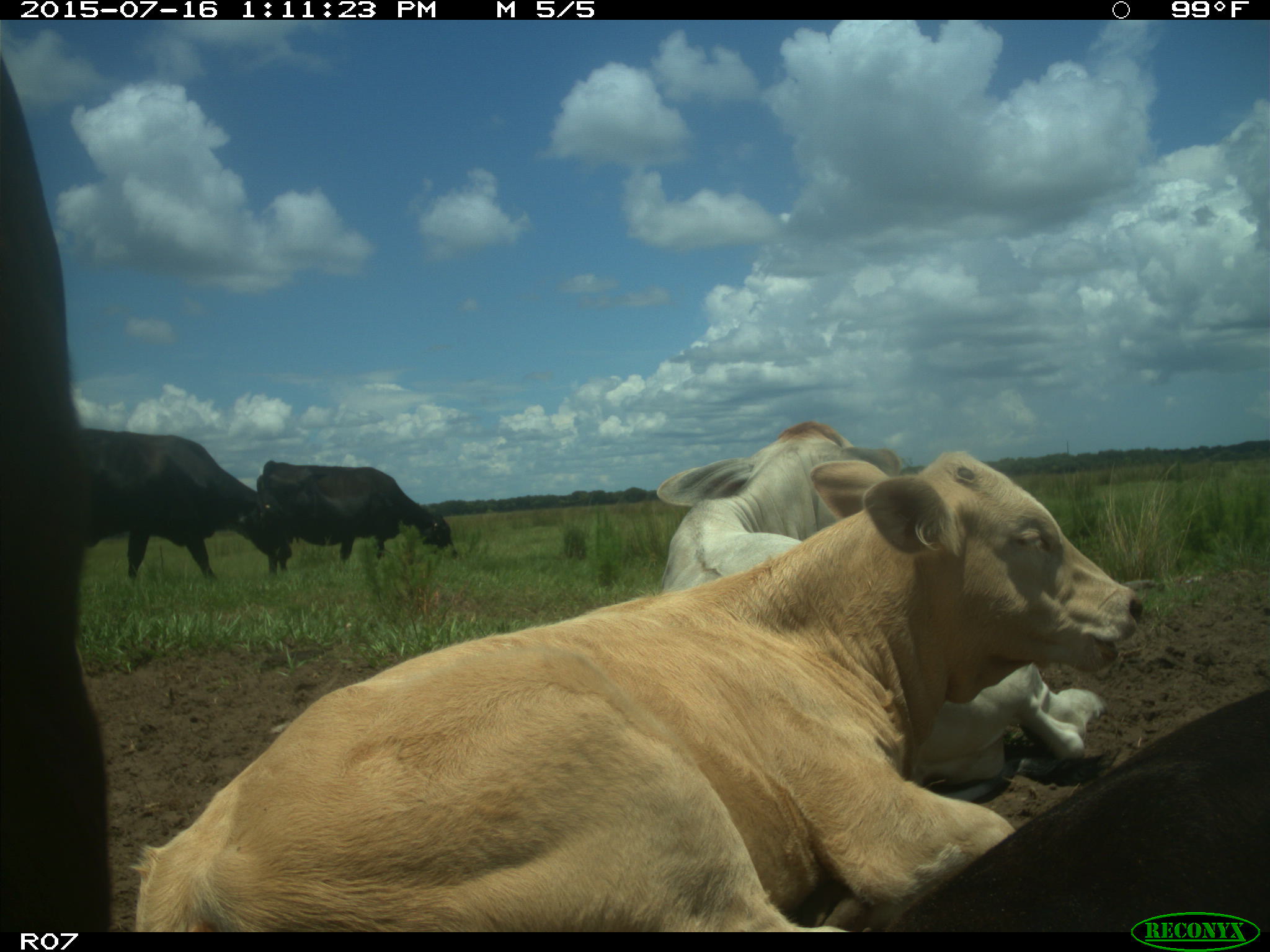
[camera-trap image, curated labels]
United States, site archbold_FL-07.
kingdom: Animalia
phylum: Chordata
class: Mammalia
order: Artiodactyla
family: Bovidae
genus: Bos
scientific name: Bos taurus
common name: domestic cow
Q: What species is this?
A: Bos taurus (domestic cow).